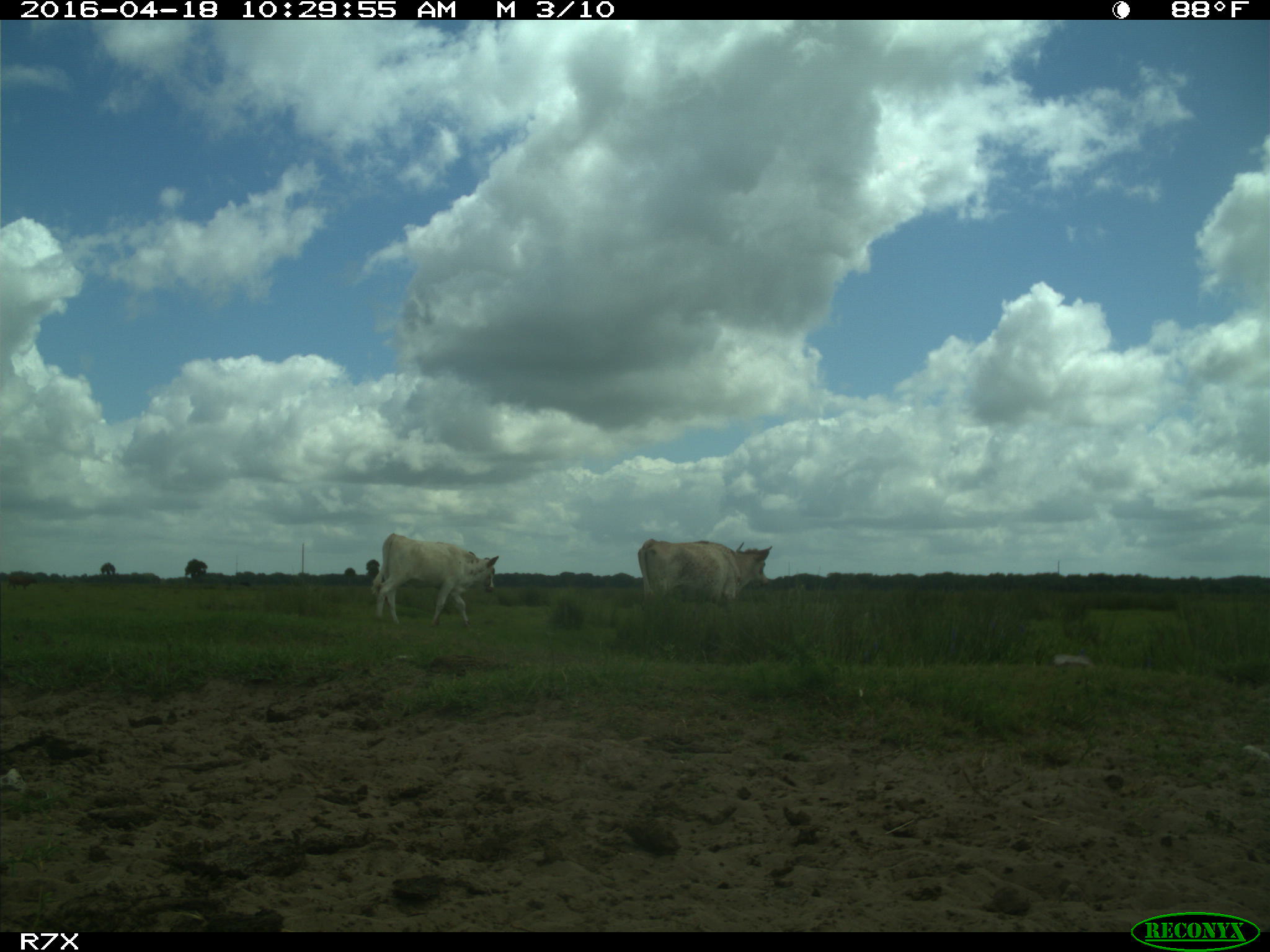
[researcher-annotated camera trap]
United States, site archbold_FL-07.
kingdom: Animalia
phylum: Chordata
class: Mammalia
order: Artiodactyla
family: Bovidae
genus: Bos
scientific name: Bos taurus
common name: domestic cow